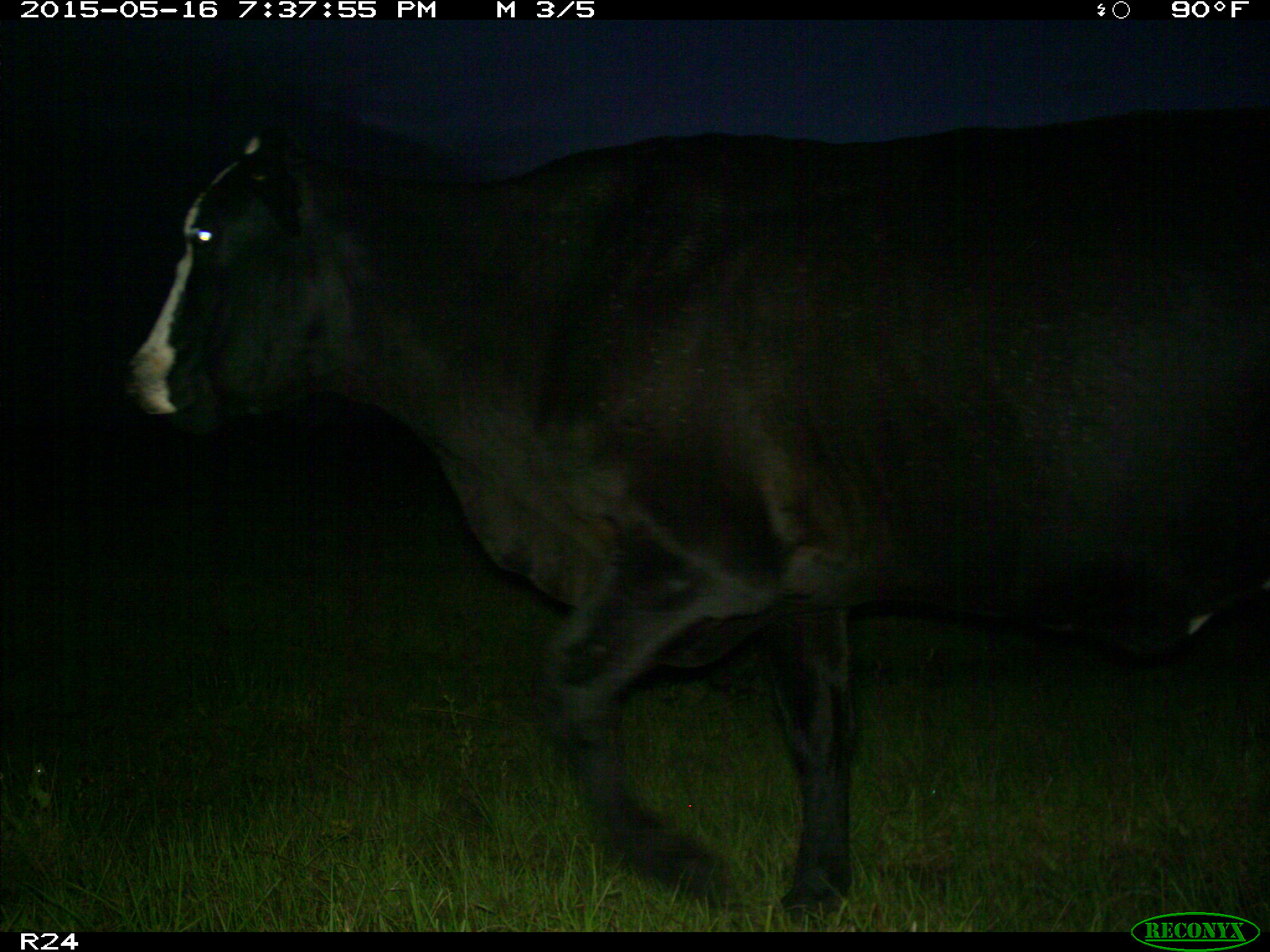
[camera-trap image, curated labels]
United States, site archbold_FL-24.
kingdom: Animalia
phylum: Chordata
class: Mammalia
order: Artiodactyla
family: Bovidae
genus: Bos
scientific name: Bos taurus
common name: domestic cow